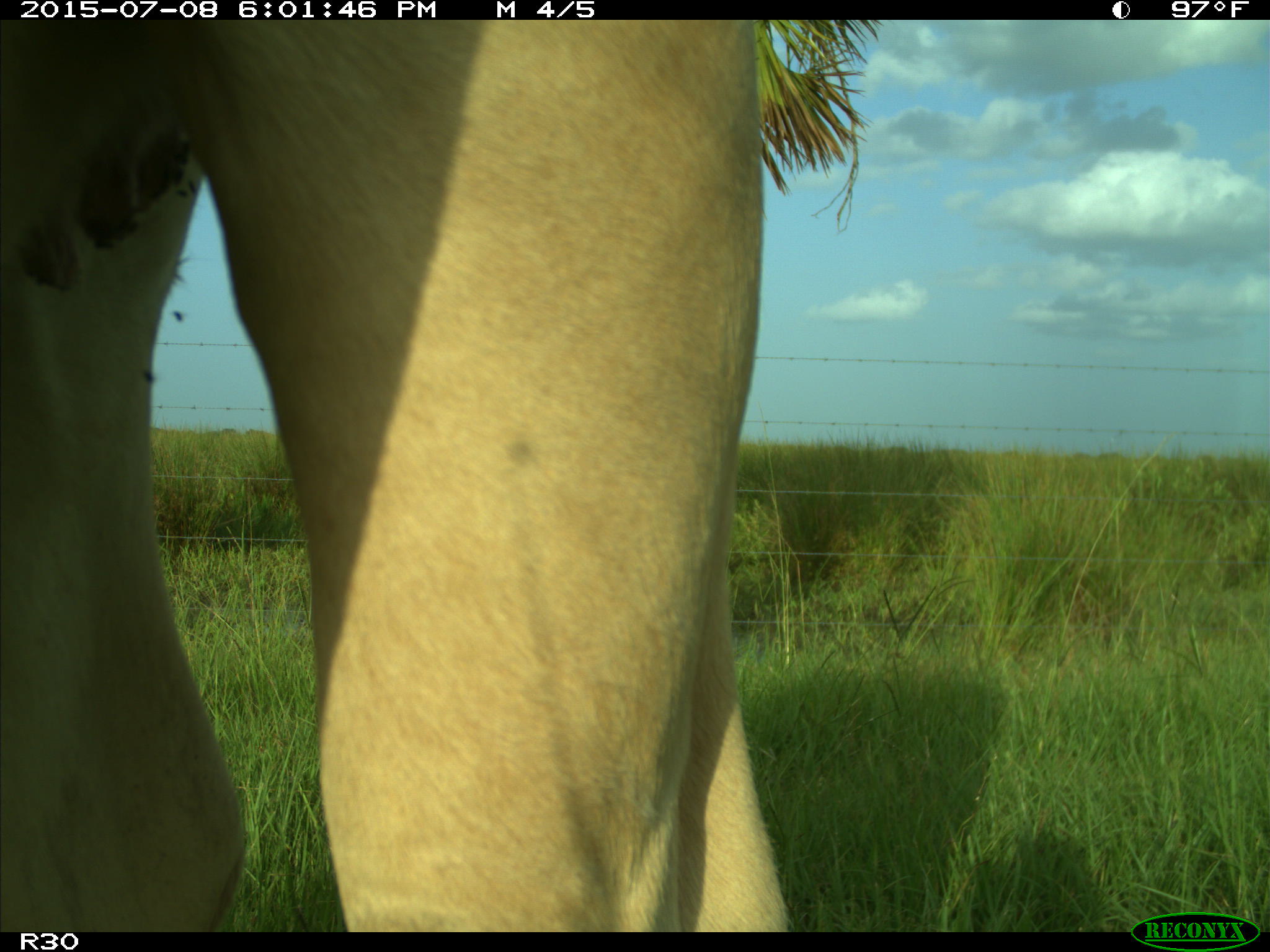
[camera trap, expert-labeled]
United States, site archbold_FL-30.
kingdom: Animalia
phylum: Chordata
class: Mammalia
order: Artiodactyla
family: Bovidae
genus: Bos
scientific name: Bos taurus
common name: domestic cow